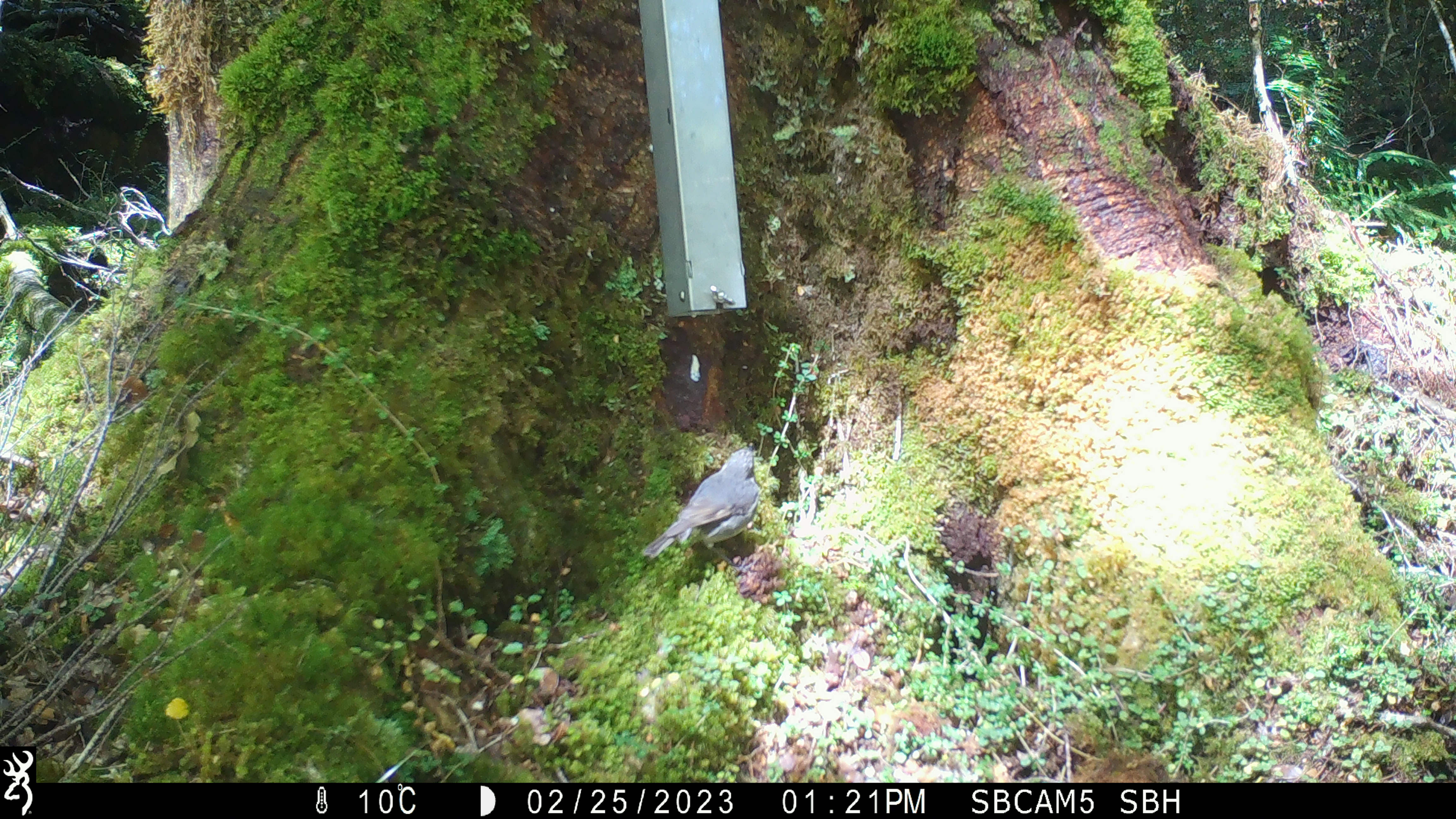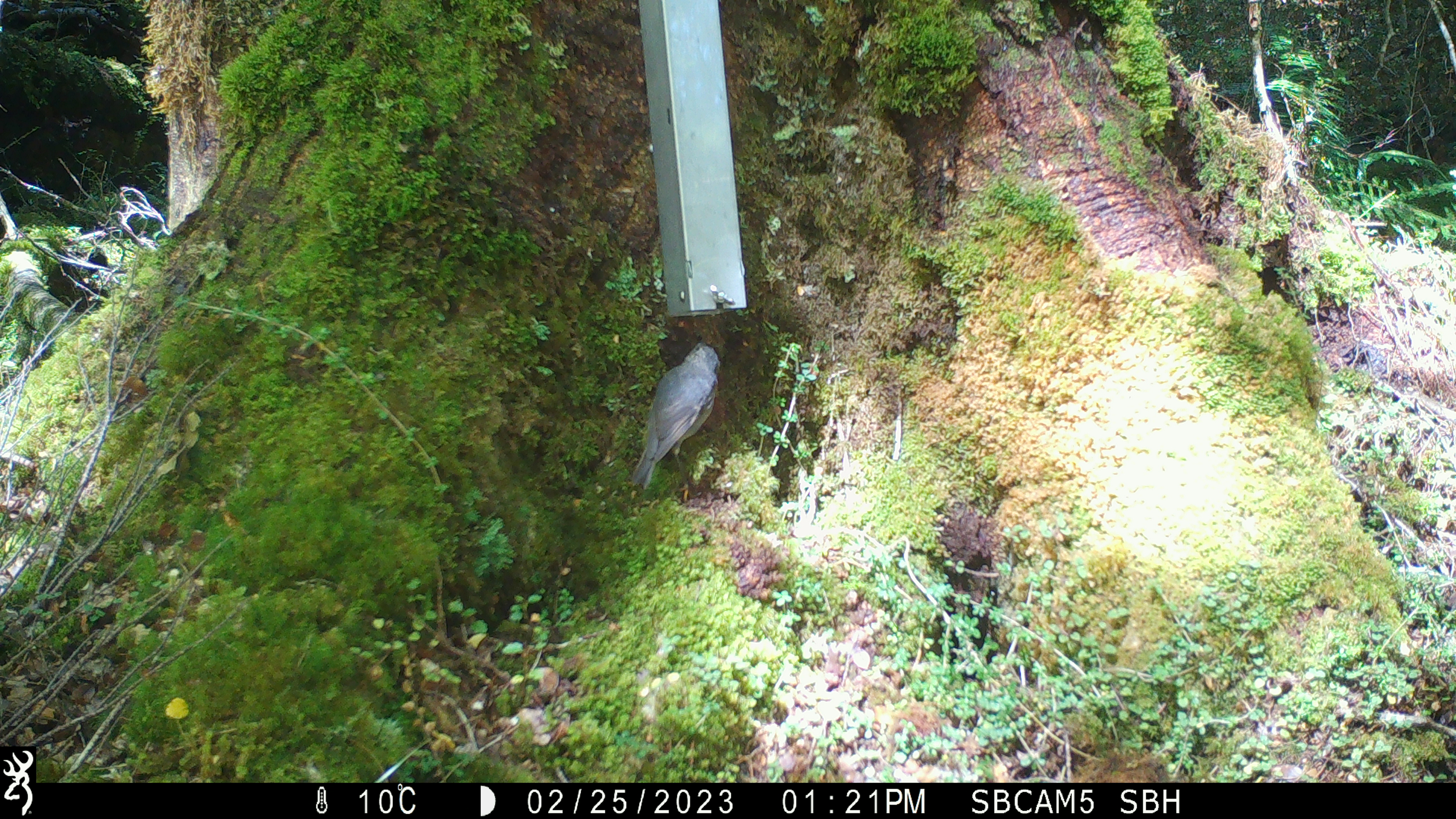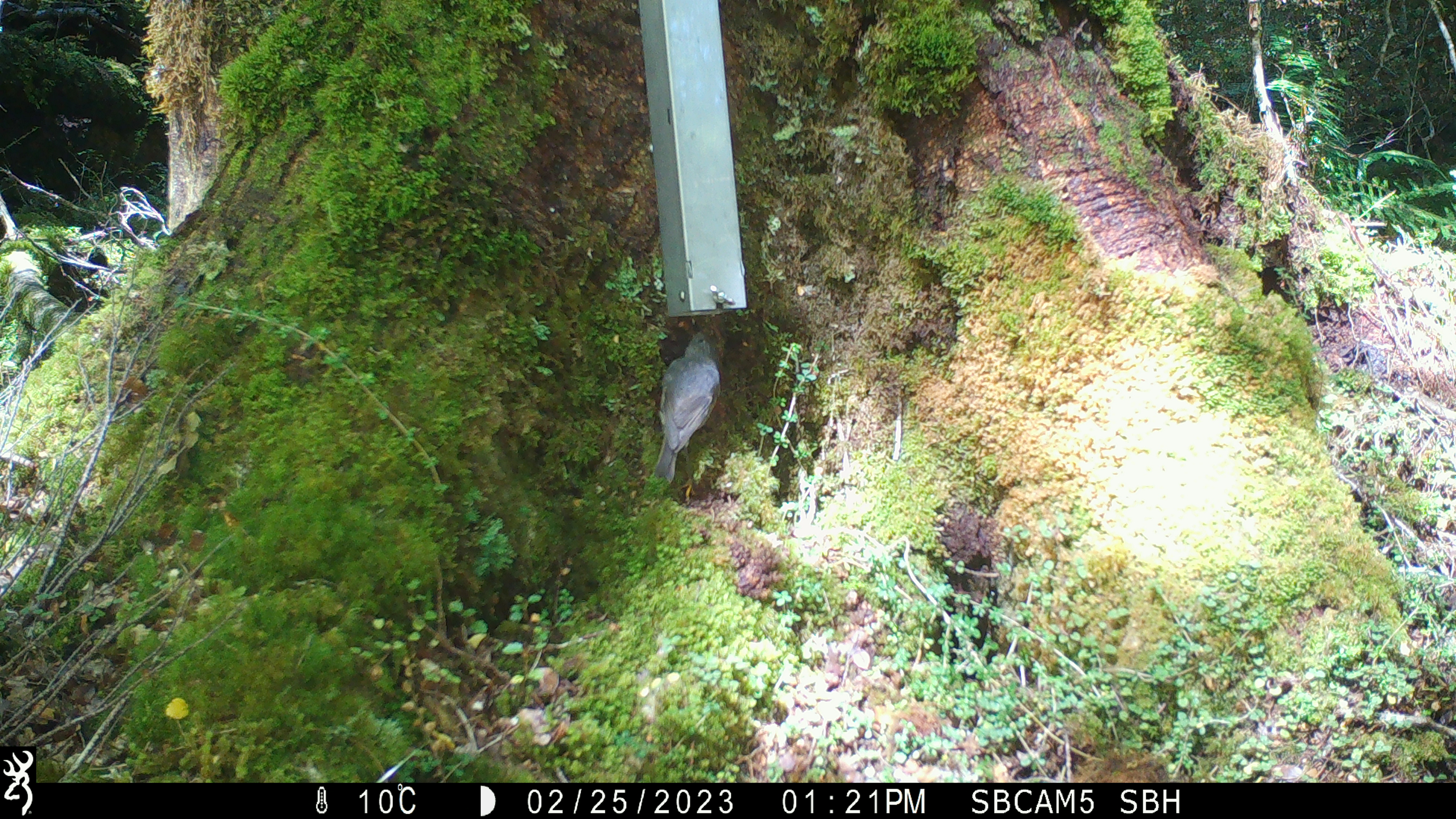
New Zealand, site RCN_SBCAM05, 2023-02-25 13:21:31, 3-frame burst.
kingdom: Animalia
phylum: Chordata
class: Aves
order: Passeriformes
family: Petroicidae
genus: Petroica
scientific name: Petroica australis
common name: new zealand robin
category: robin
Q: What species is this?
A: Robin (new zealand robin) (Petroica australis).